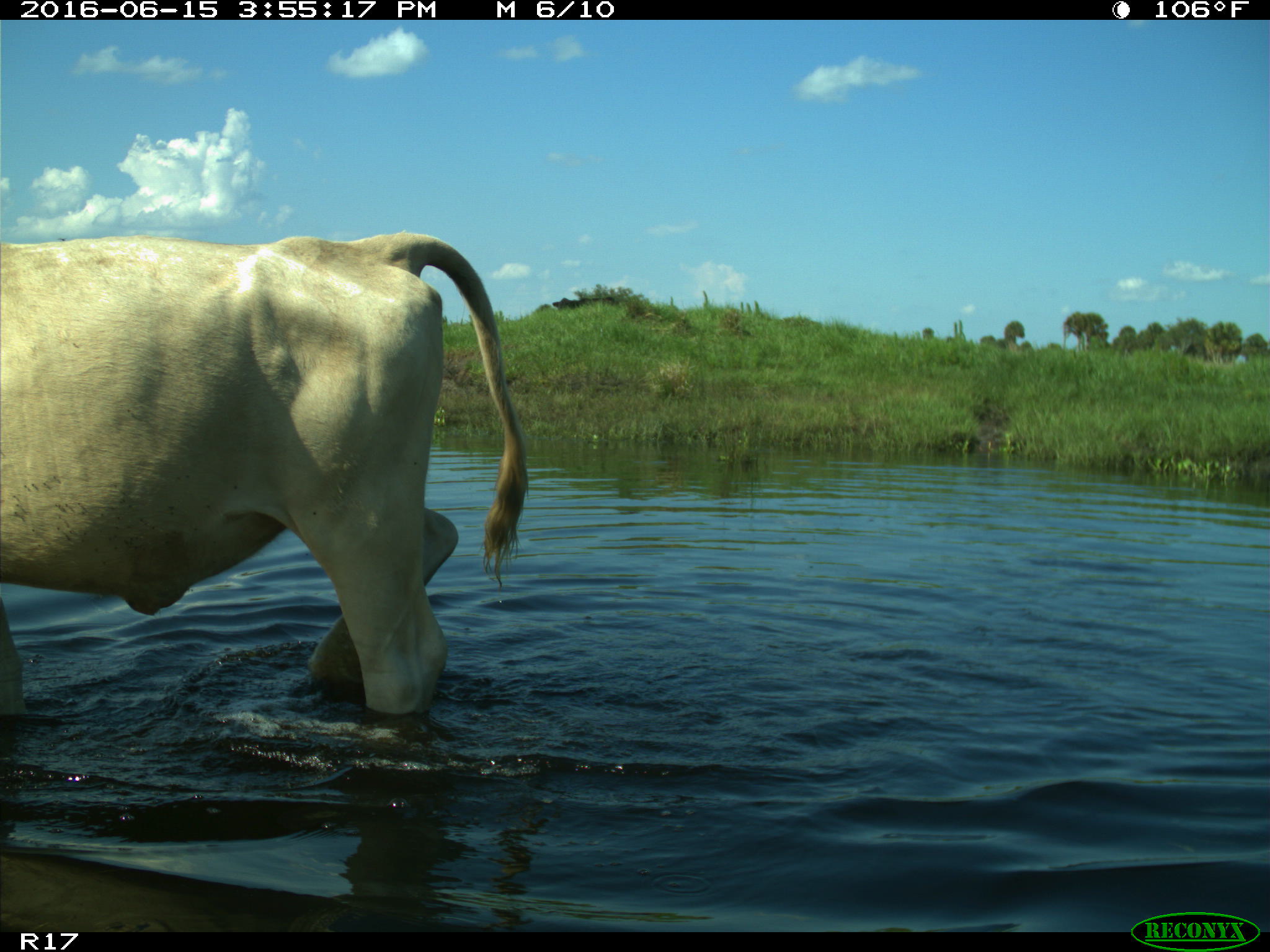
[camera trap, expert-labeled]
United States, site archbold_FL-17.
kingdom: Animalia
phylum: Chordata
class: Mammalia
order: Artiodactyla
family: Bovidae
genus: Bos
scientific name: Bos taurus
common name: domestic cow